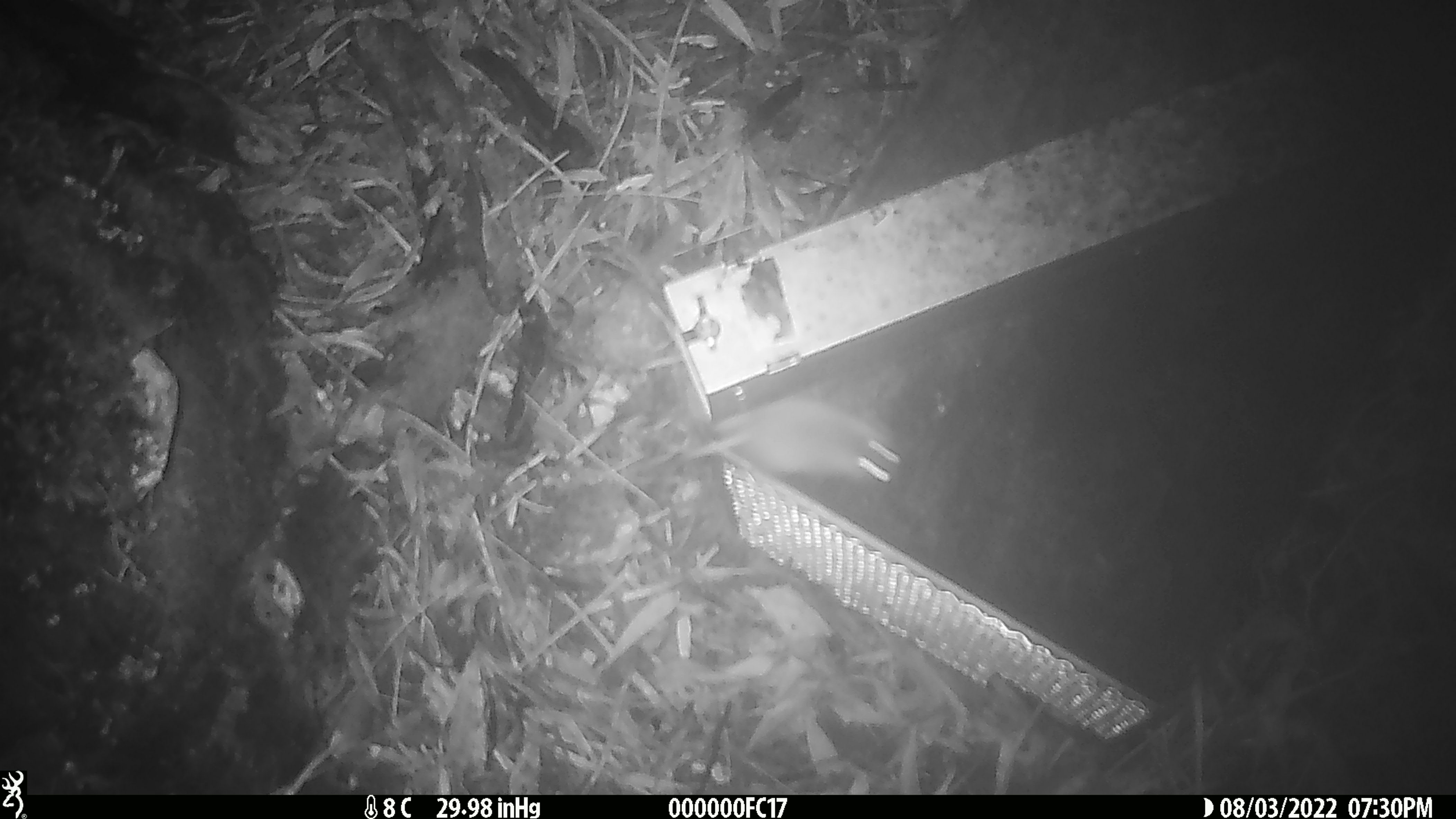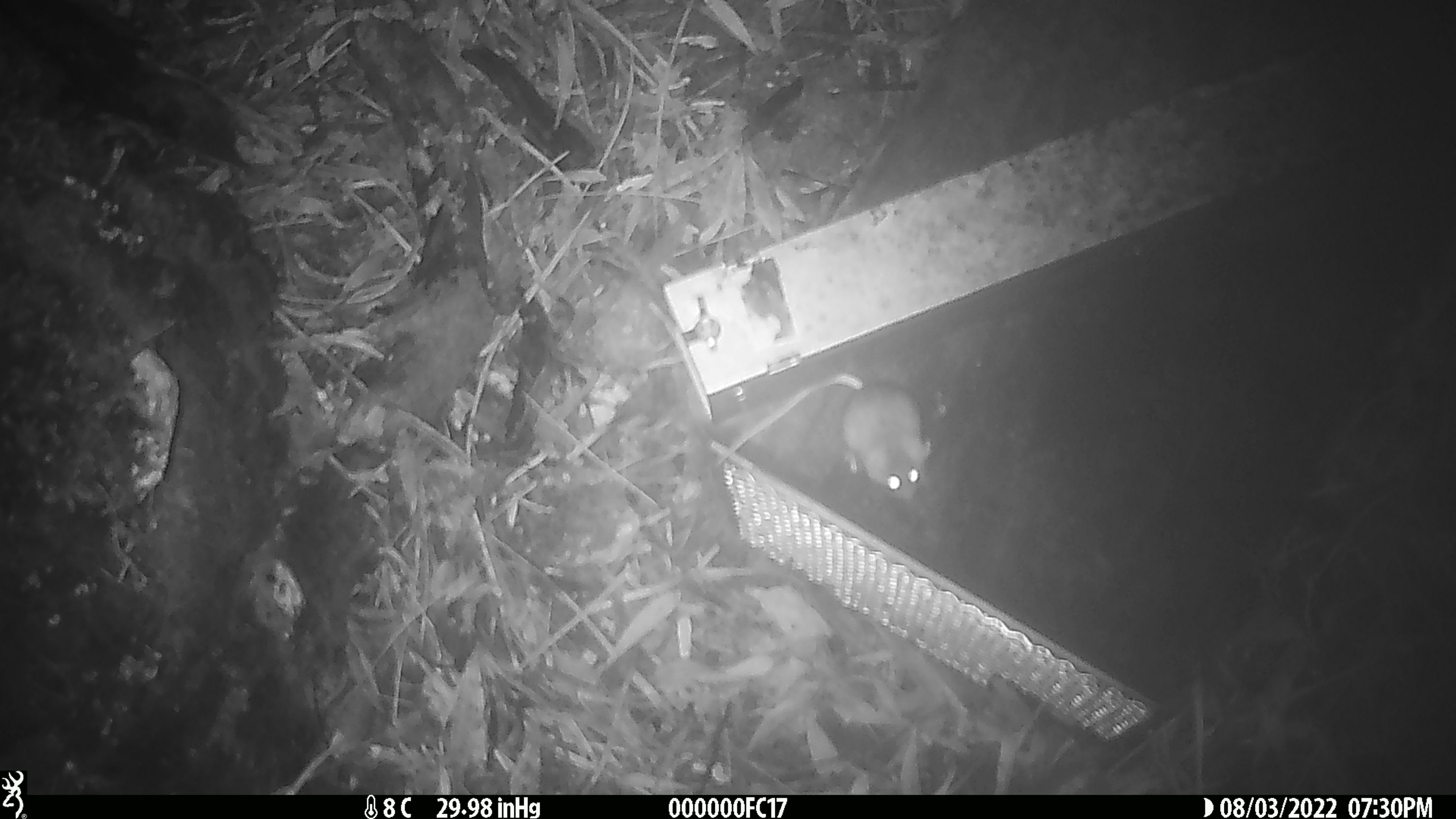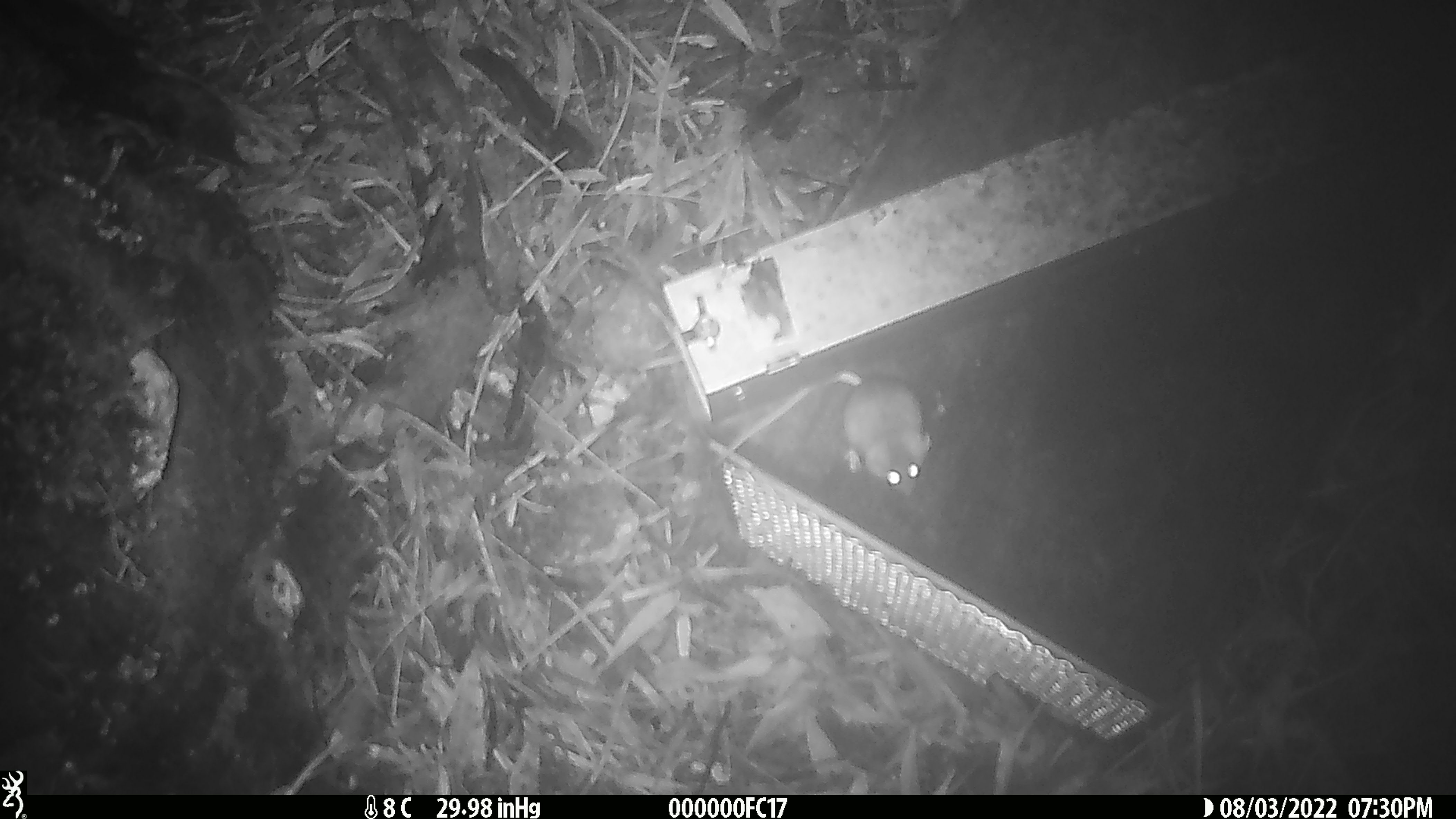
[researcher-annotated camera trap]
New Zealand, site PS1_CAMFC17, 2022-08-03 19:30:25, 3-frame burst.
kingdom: Animalia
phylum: Chordata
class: Mammalia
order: Rodentia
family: Muridae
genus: Mus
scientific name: Mus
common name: mouse